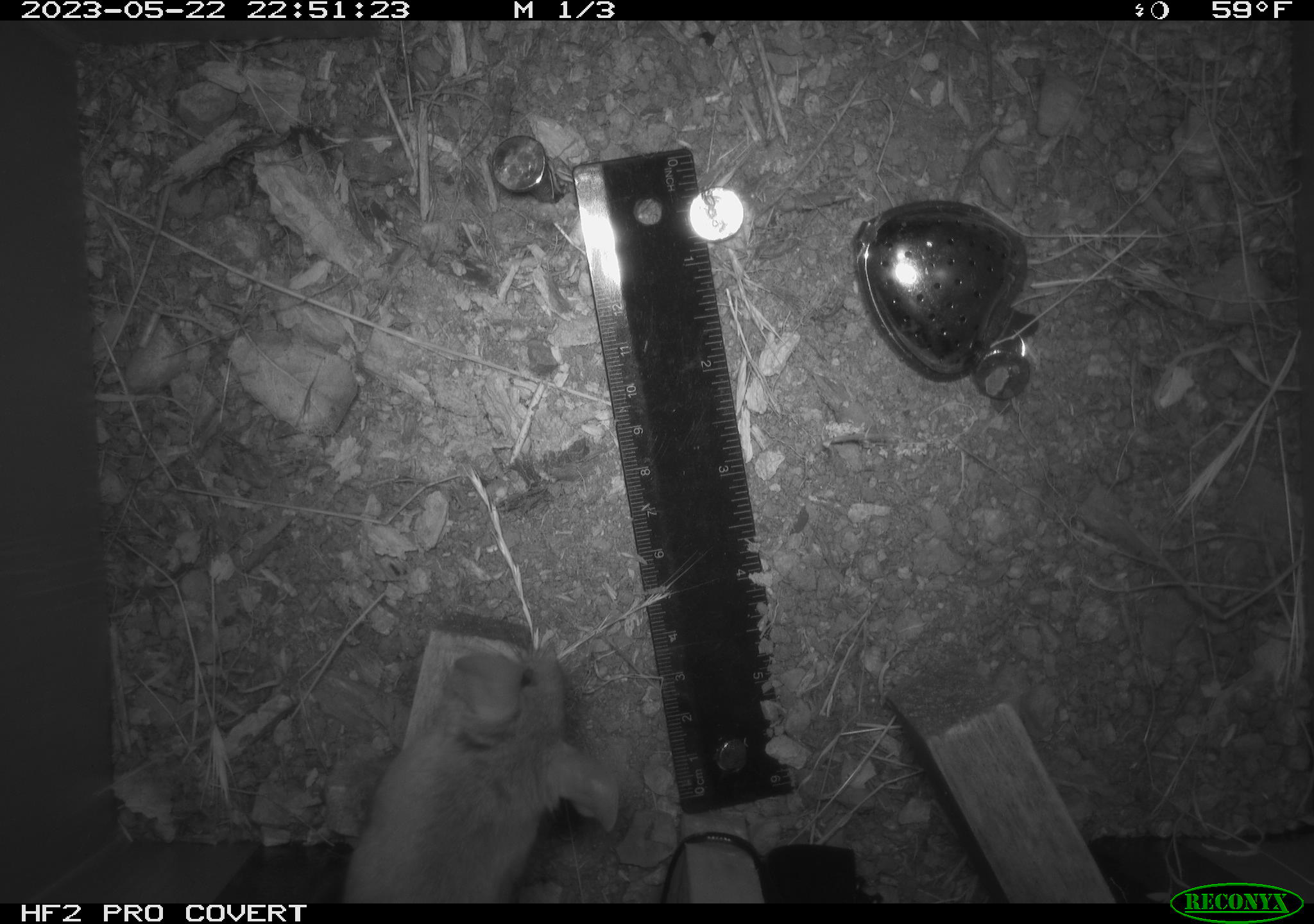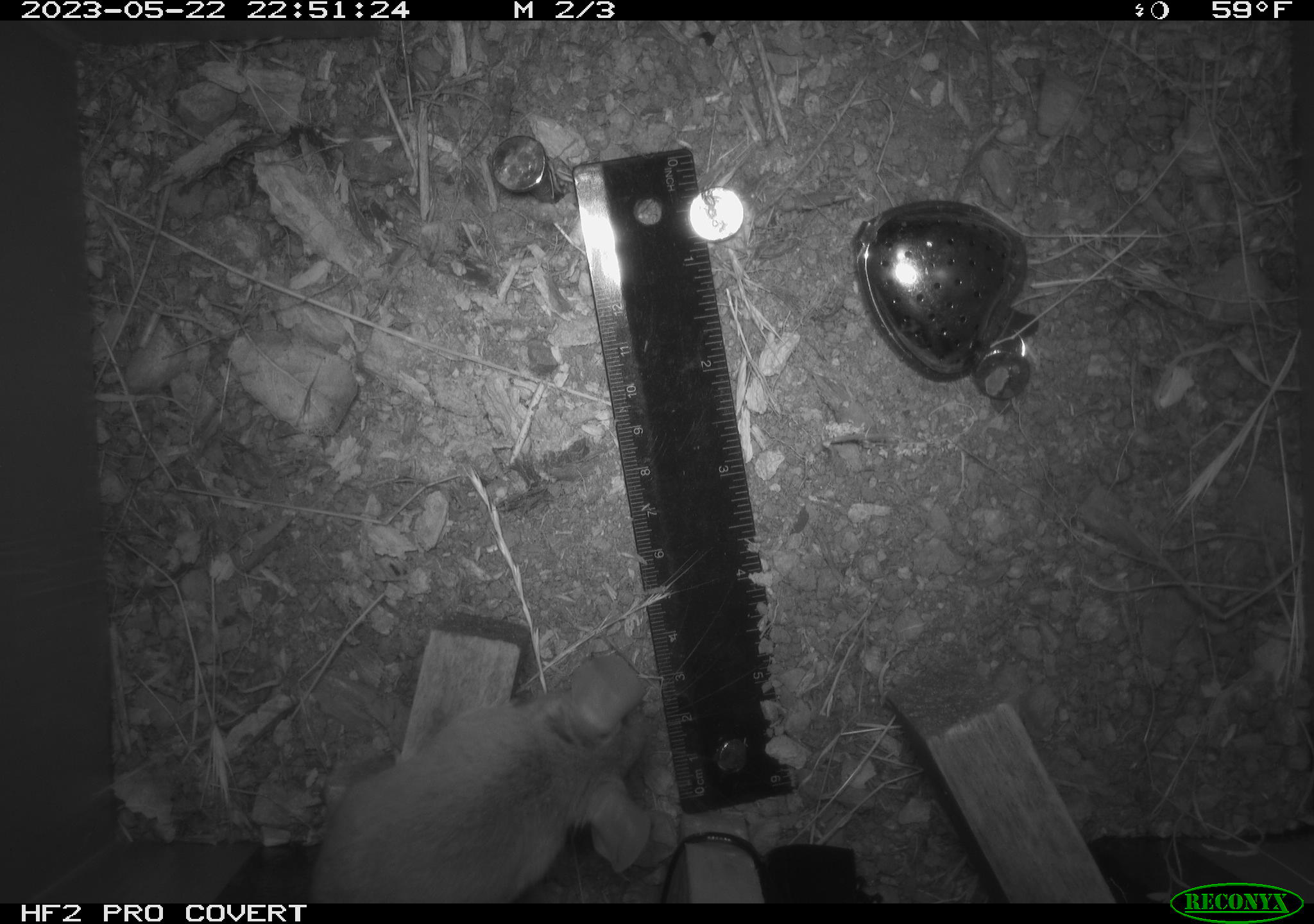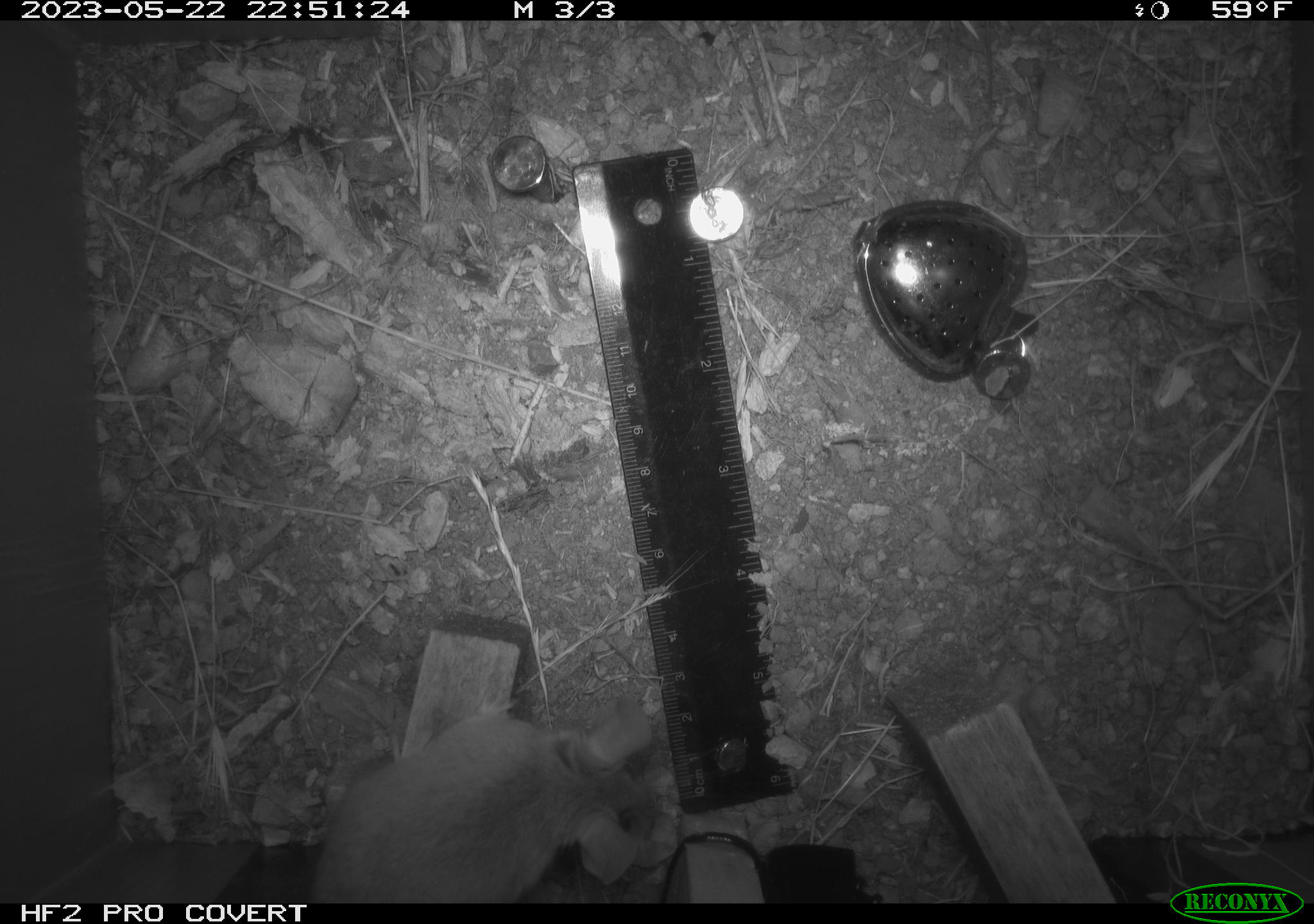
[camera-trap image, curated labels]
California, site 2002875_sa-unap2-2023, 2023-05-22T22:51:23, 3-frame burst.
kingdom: Animalia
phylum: Chordata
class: Mammalia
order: Rodentia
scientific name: Rodentia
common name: mouse species